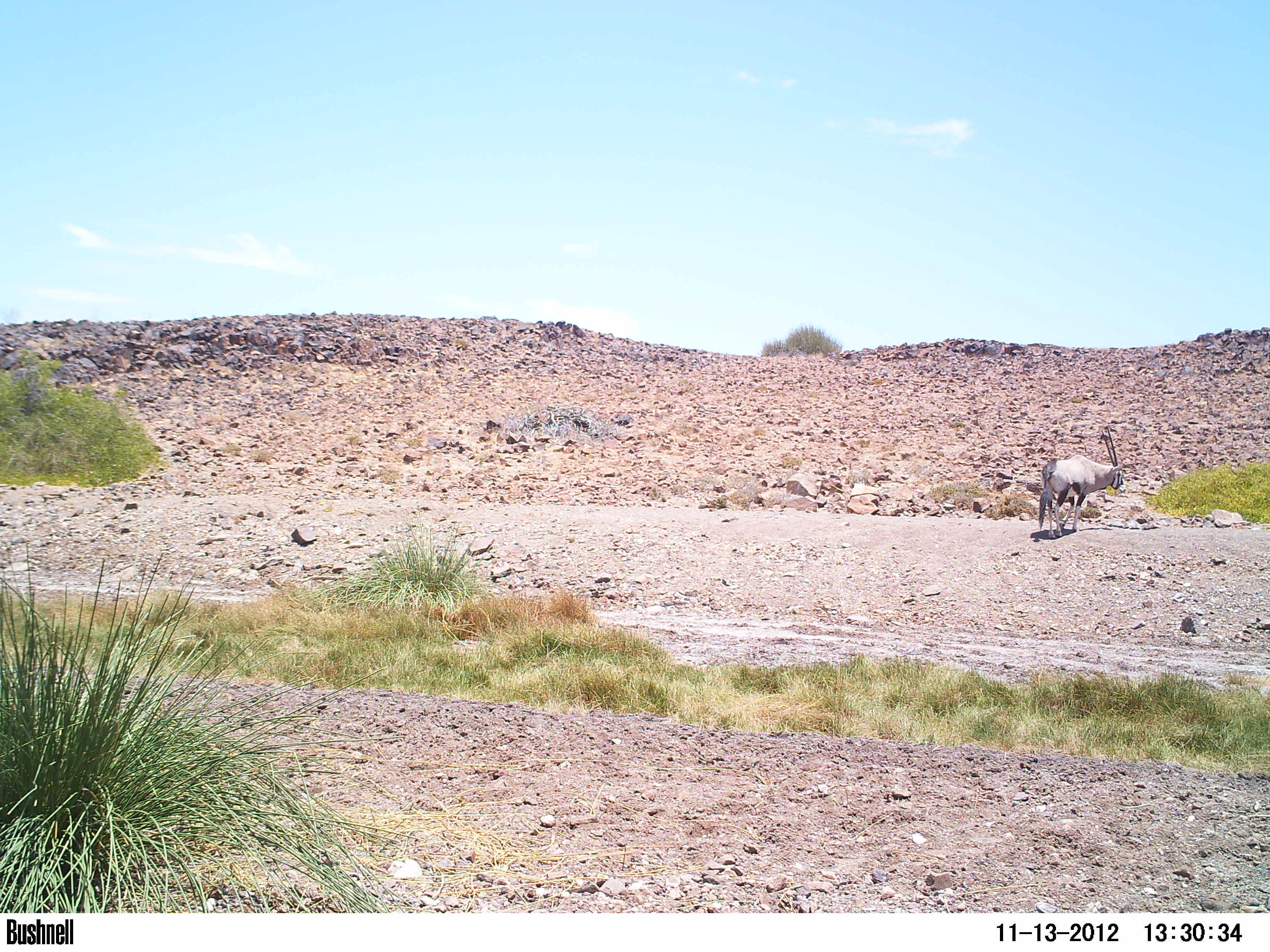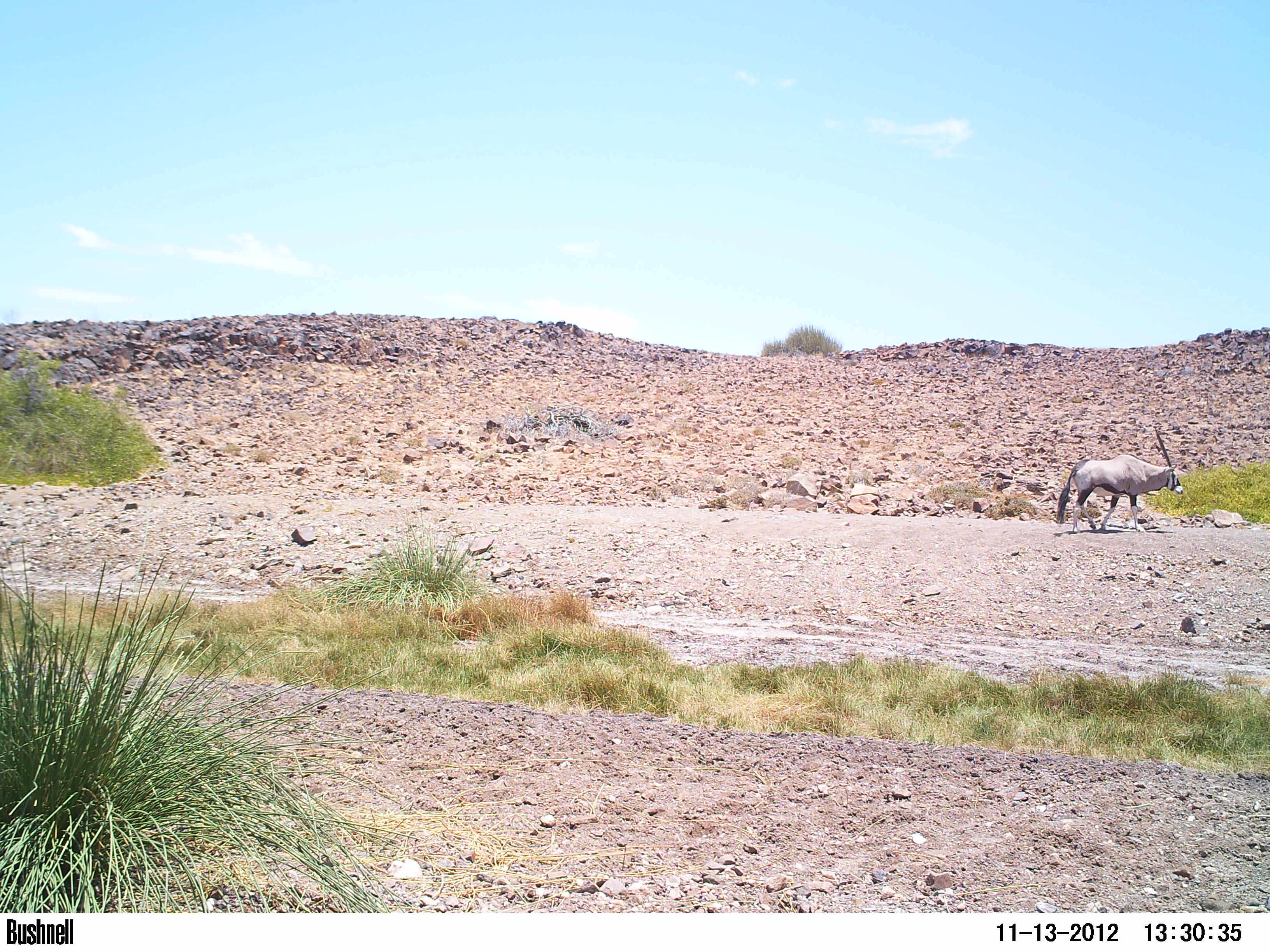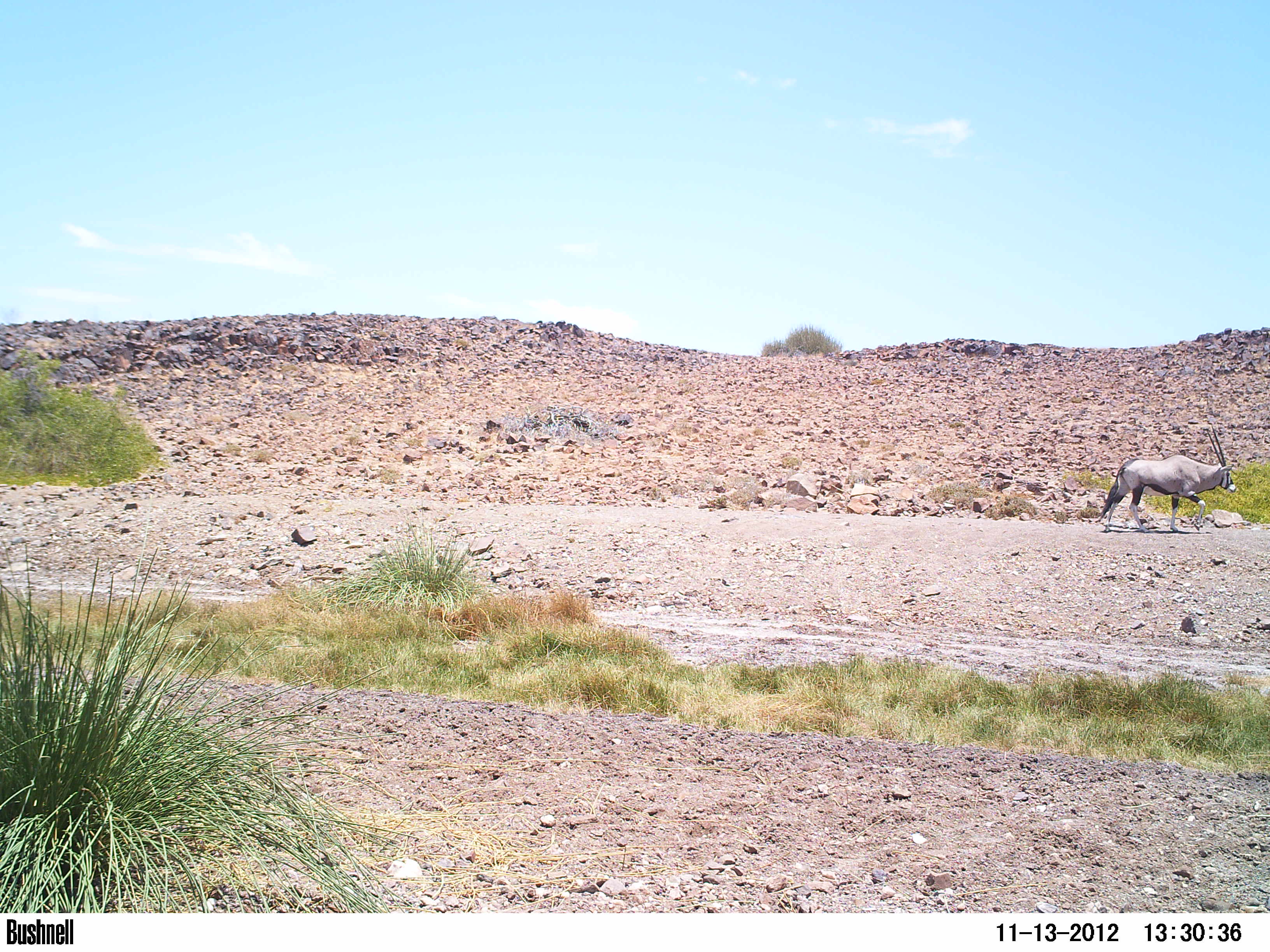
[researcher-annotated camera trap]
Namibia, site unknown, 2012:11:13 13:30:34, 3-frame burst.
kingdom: Animalia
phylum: Chordata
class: Mammalia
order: Artiodactyla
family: Bovidae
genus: Oryx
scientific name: Oryx gazella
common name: gemsbok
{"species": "Oryx gazella (gemsbok)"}